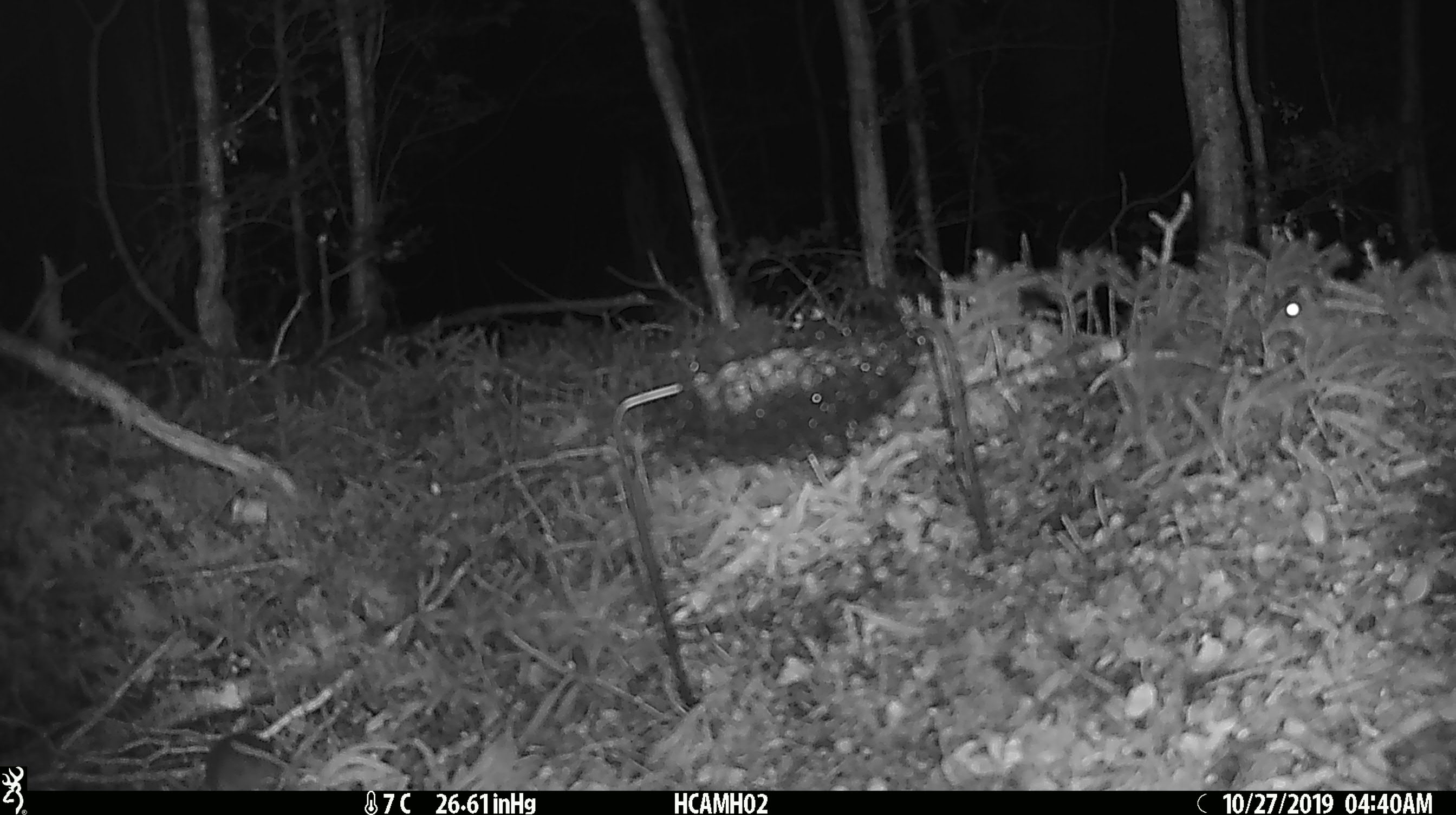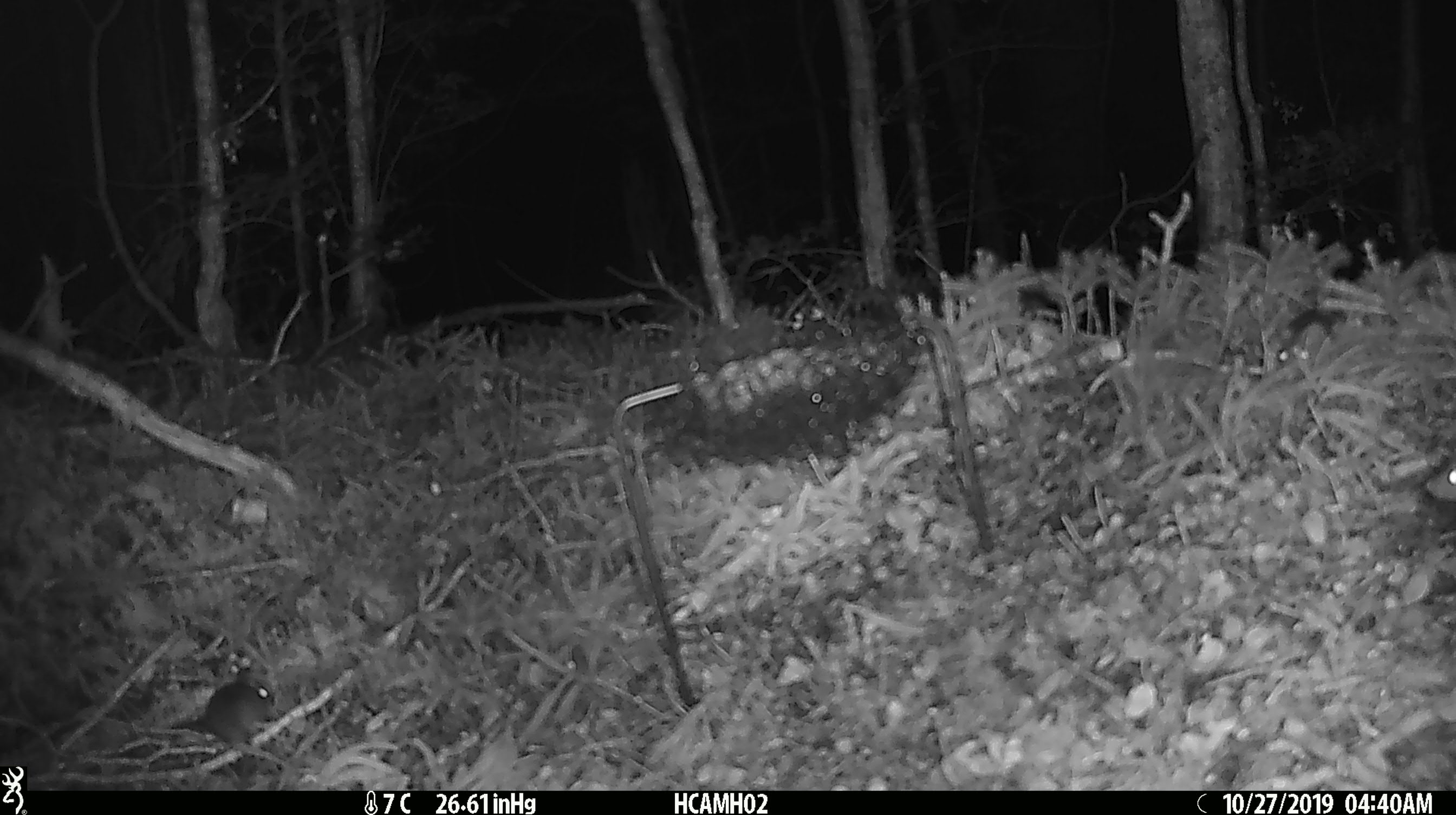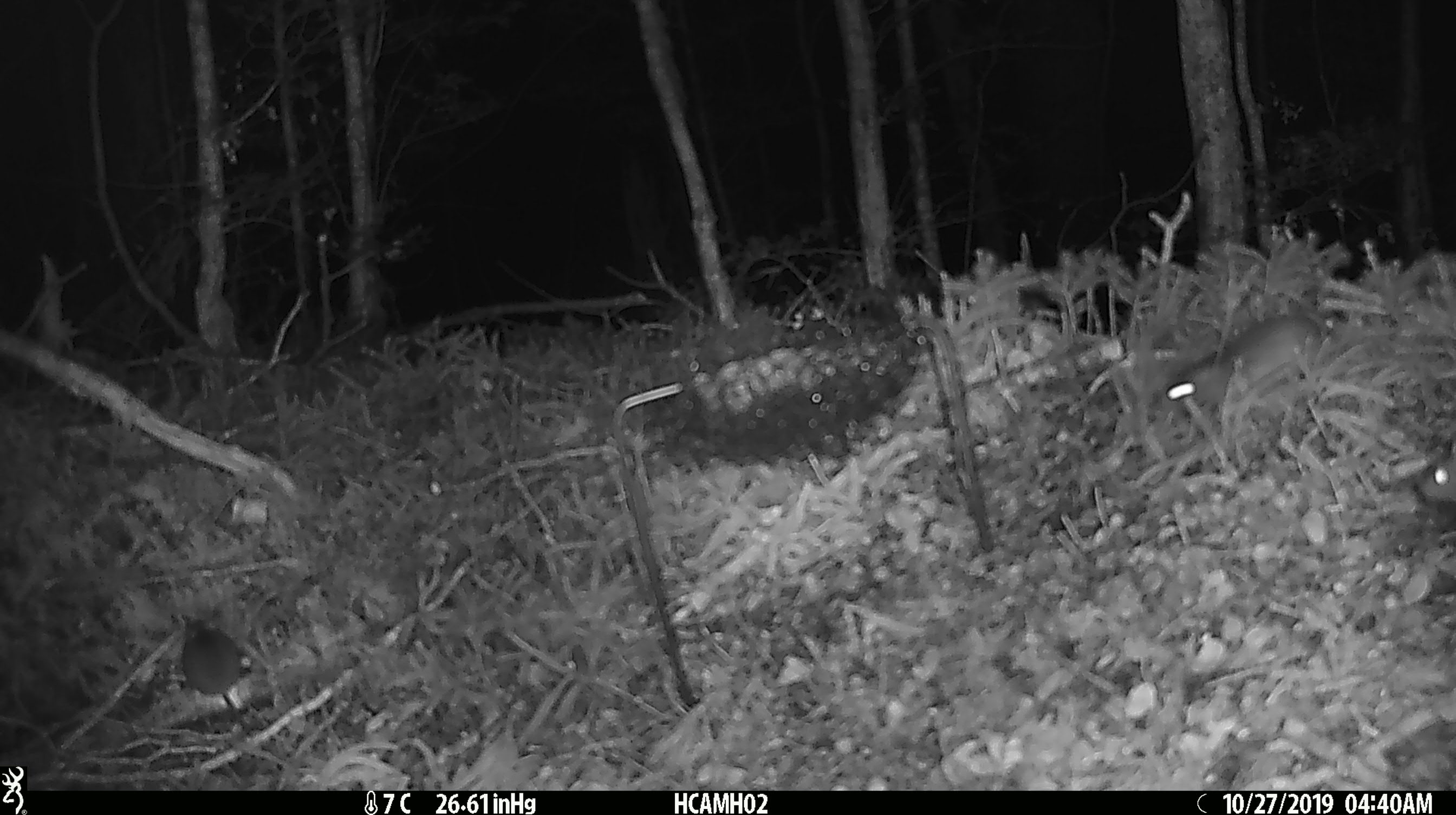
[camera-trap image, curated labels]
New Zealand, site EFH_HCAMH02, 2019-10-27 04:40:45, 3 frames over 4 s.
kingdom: Animalia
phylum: Chordata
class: Mammalia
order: Rodentia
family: Muridae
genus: Mus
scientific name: Mus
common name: mouse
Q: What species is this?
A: Mouse (Mus).